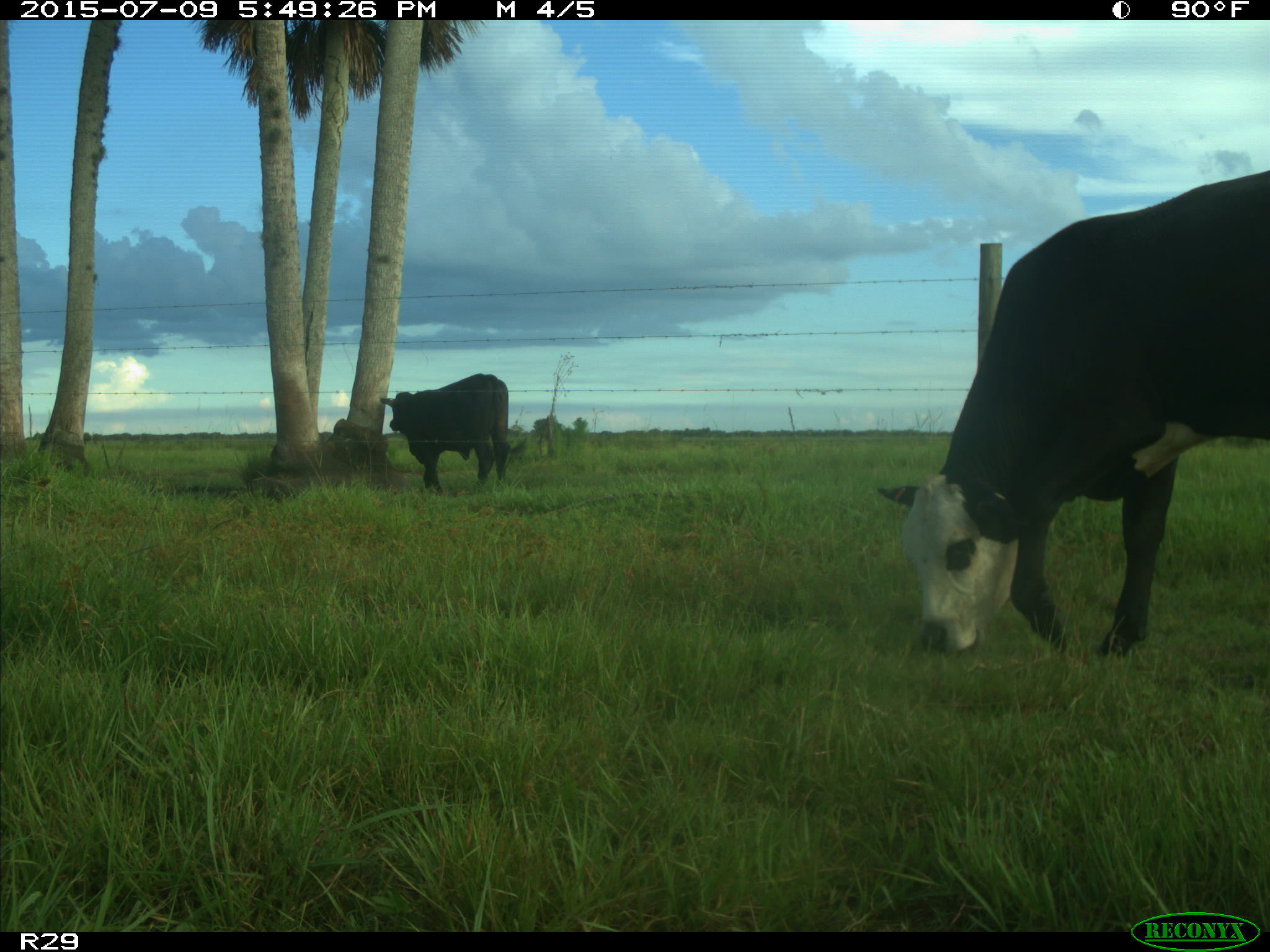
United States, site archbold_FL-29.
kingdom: Animalia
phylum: Chordata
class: Mammalia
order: Artiodactyla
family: Bovidae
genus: Bos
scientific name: Bos taurus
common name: domestic cow